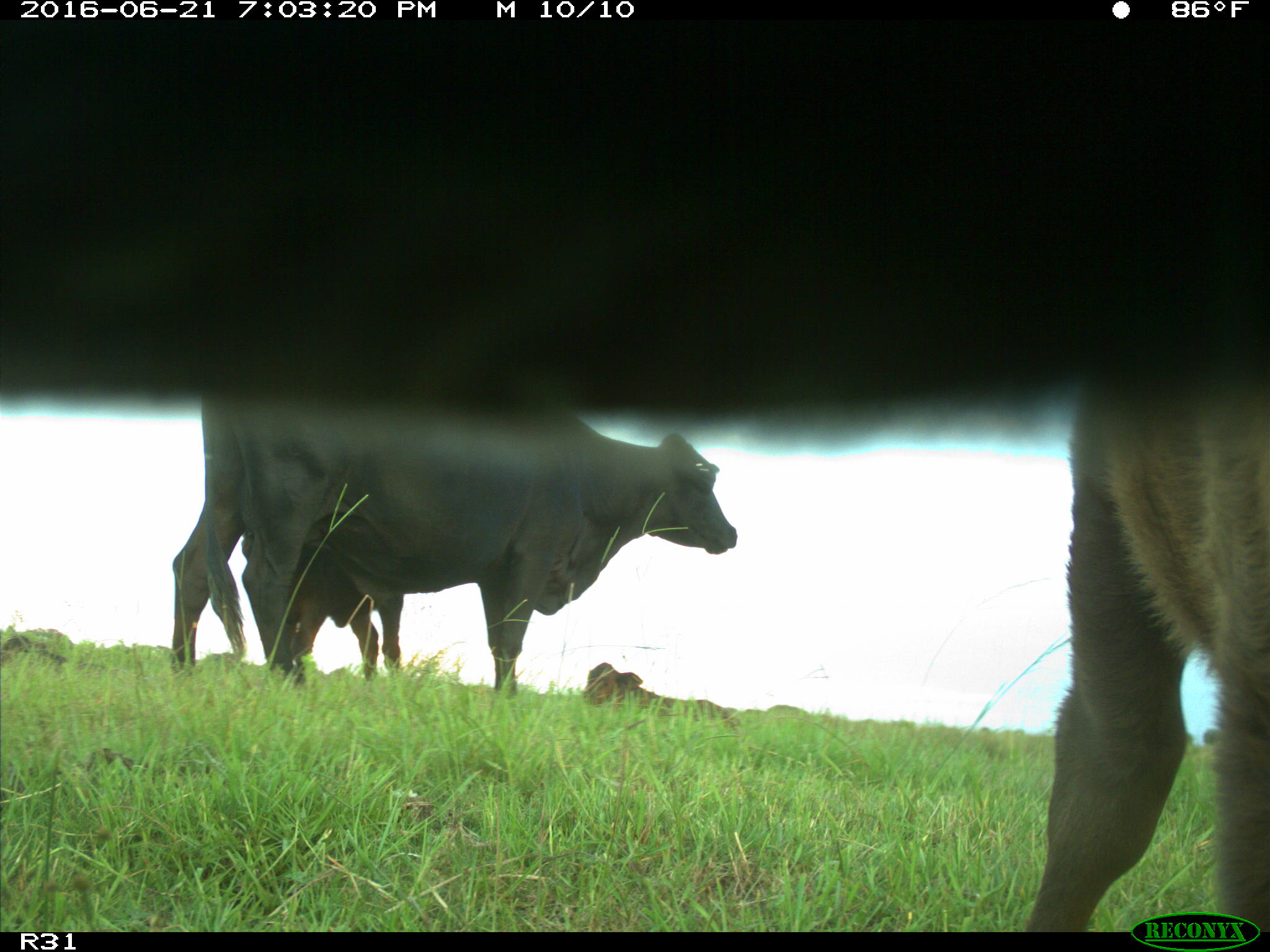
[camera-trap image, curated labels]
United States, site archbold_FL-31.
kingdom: Animalia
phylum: Chordata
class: Mammalia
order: Artiodactyla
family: Bovidae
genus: Bos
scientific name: Bos taurus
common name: domestic cow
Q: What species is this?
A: Bos taurus (domestic cow).